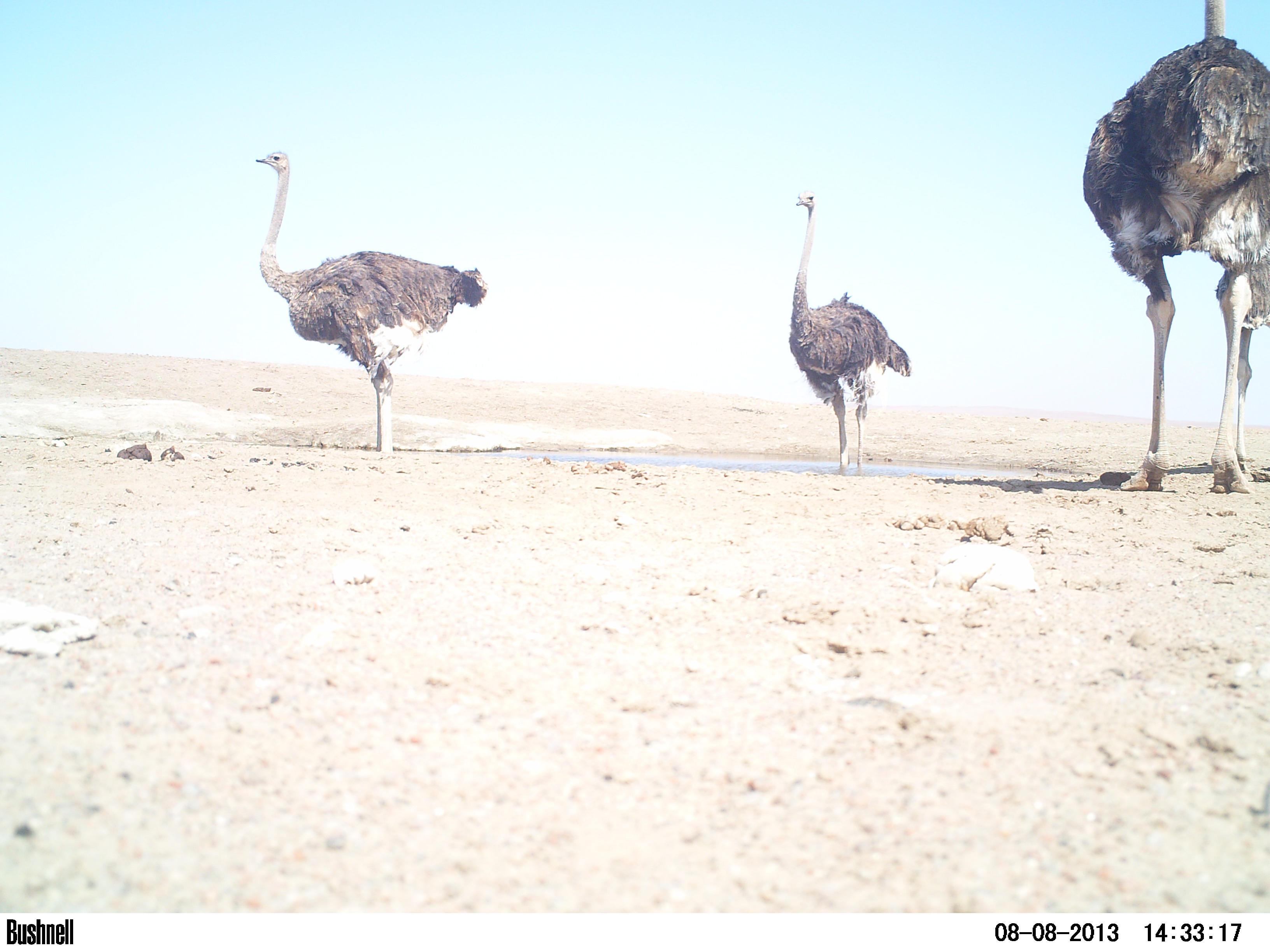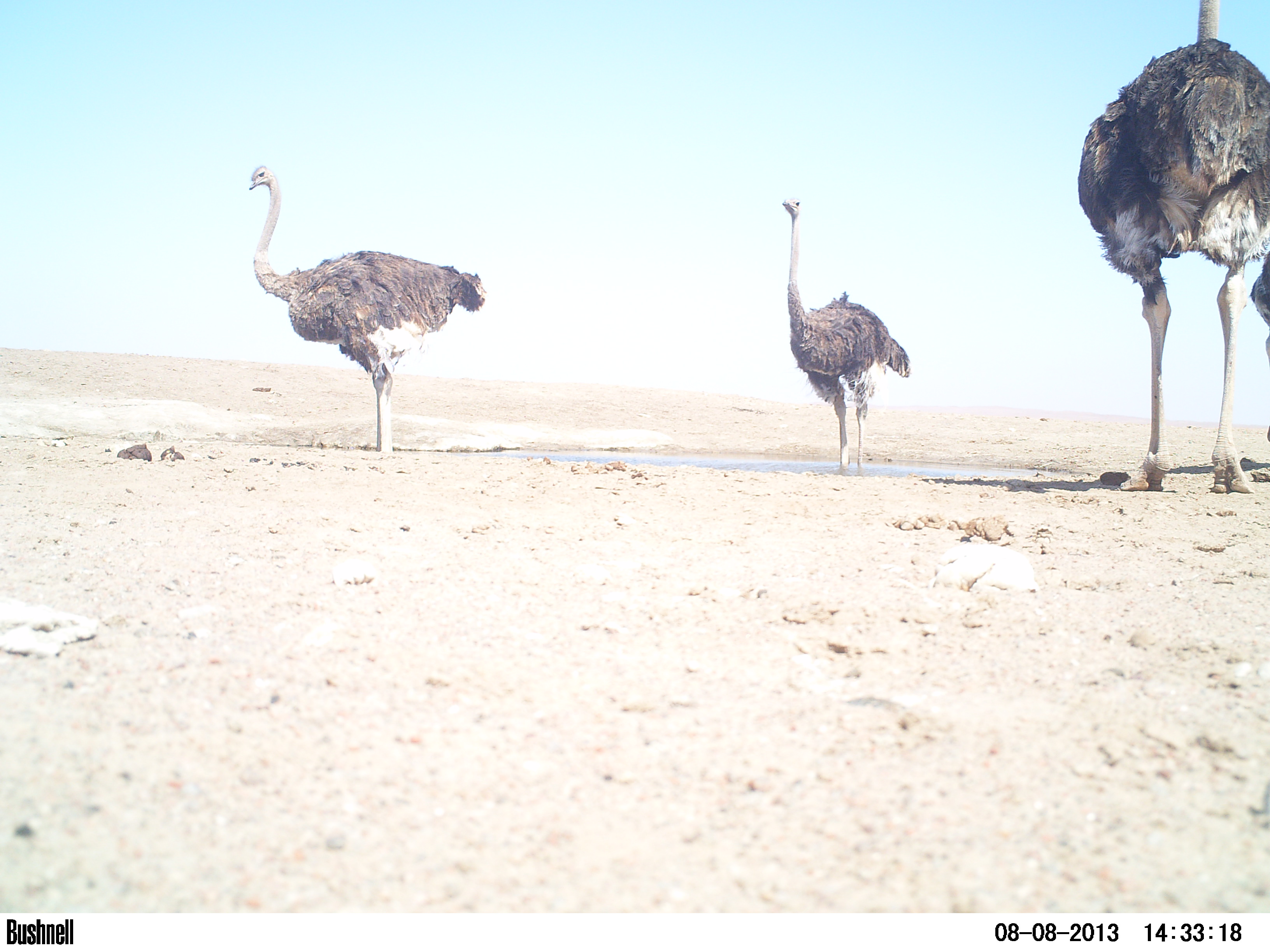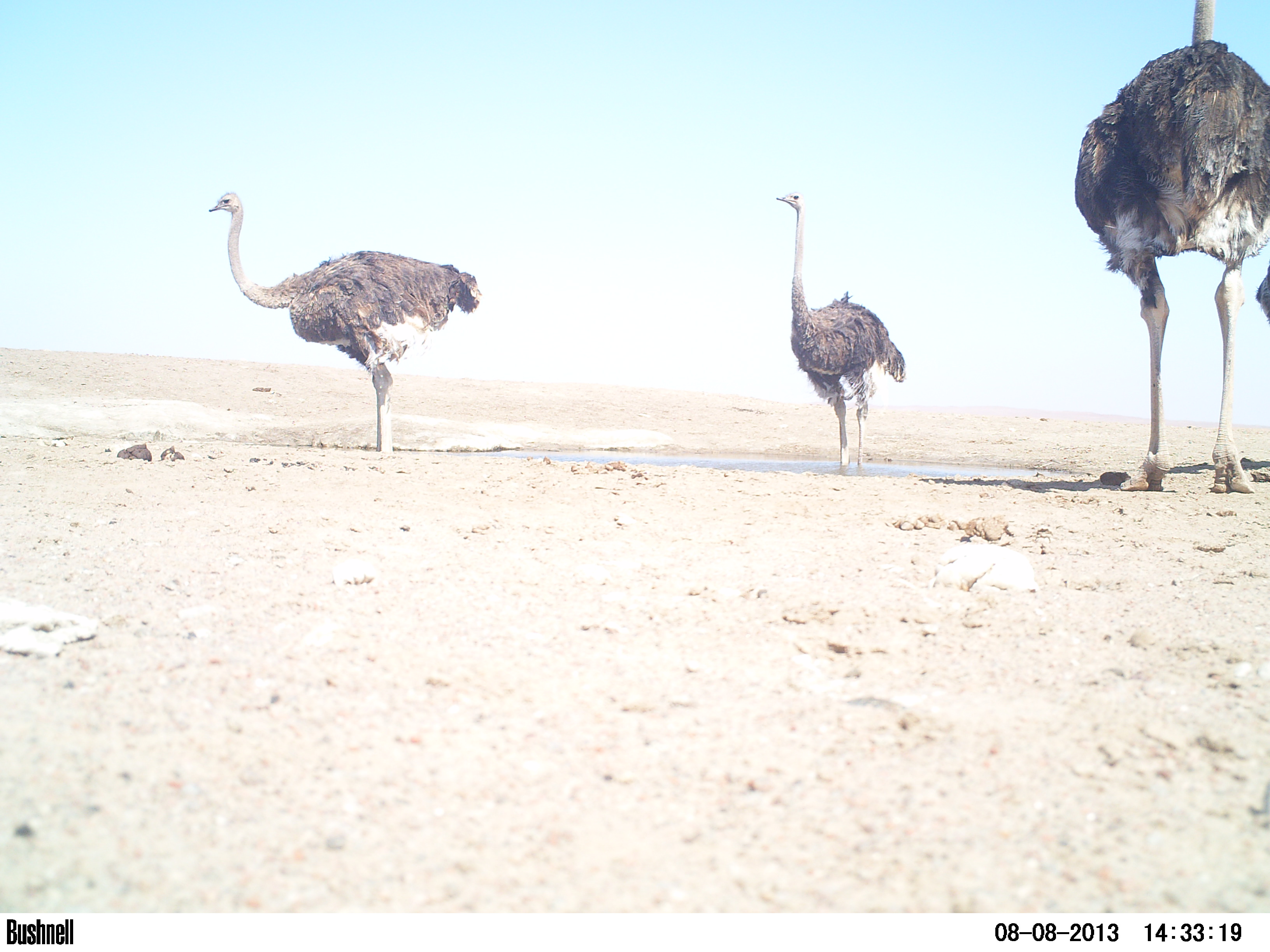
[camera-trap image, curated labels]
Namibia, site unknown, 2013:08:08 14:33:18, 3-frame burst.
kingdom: Animalia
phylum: Chordata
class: Aves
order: Struthioniformes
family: Struthionidae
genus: Struthio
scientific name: Struthio camelus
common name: common ostrich